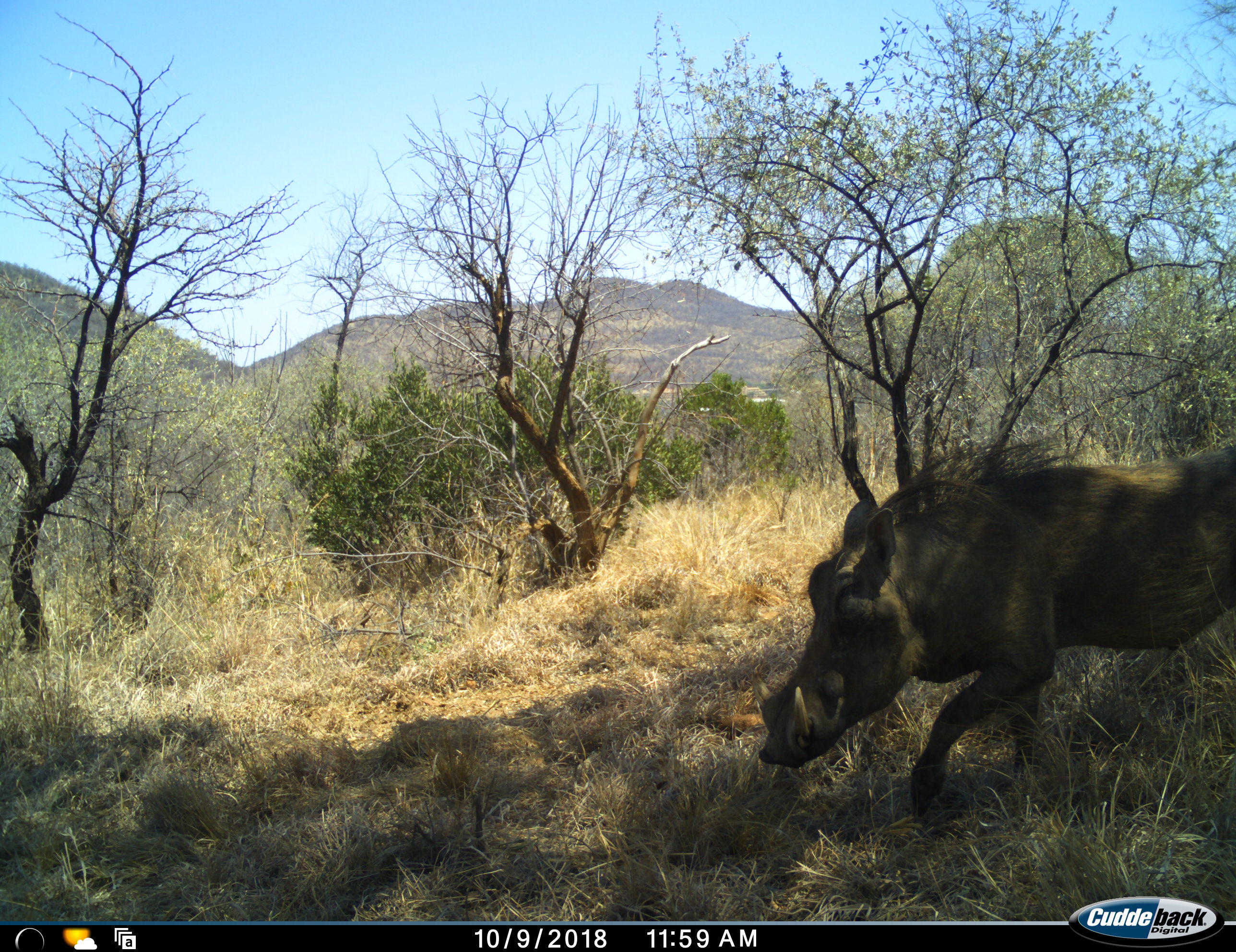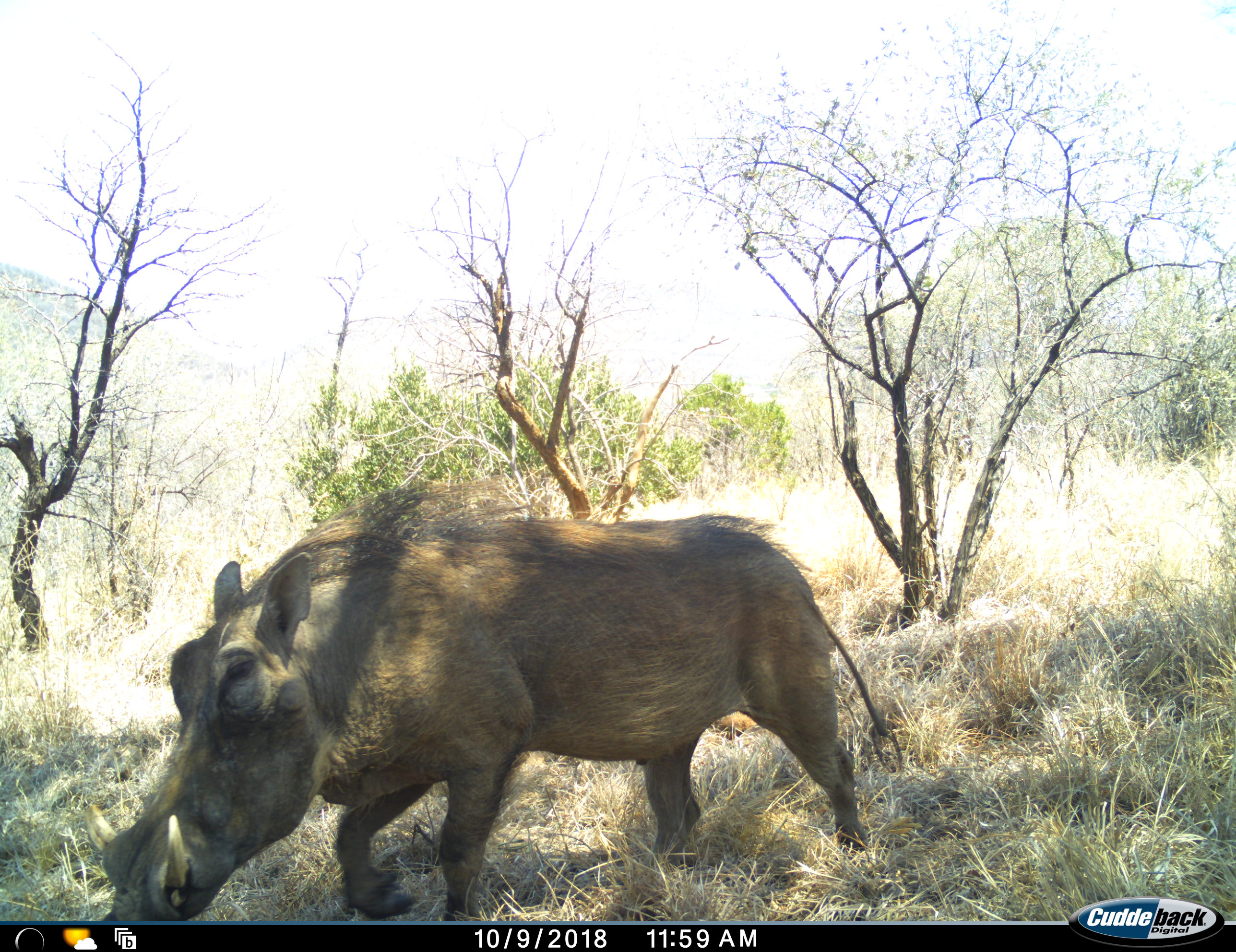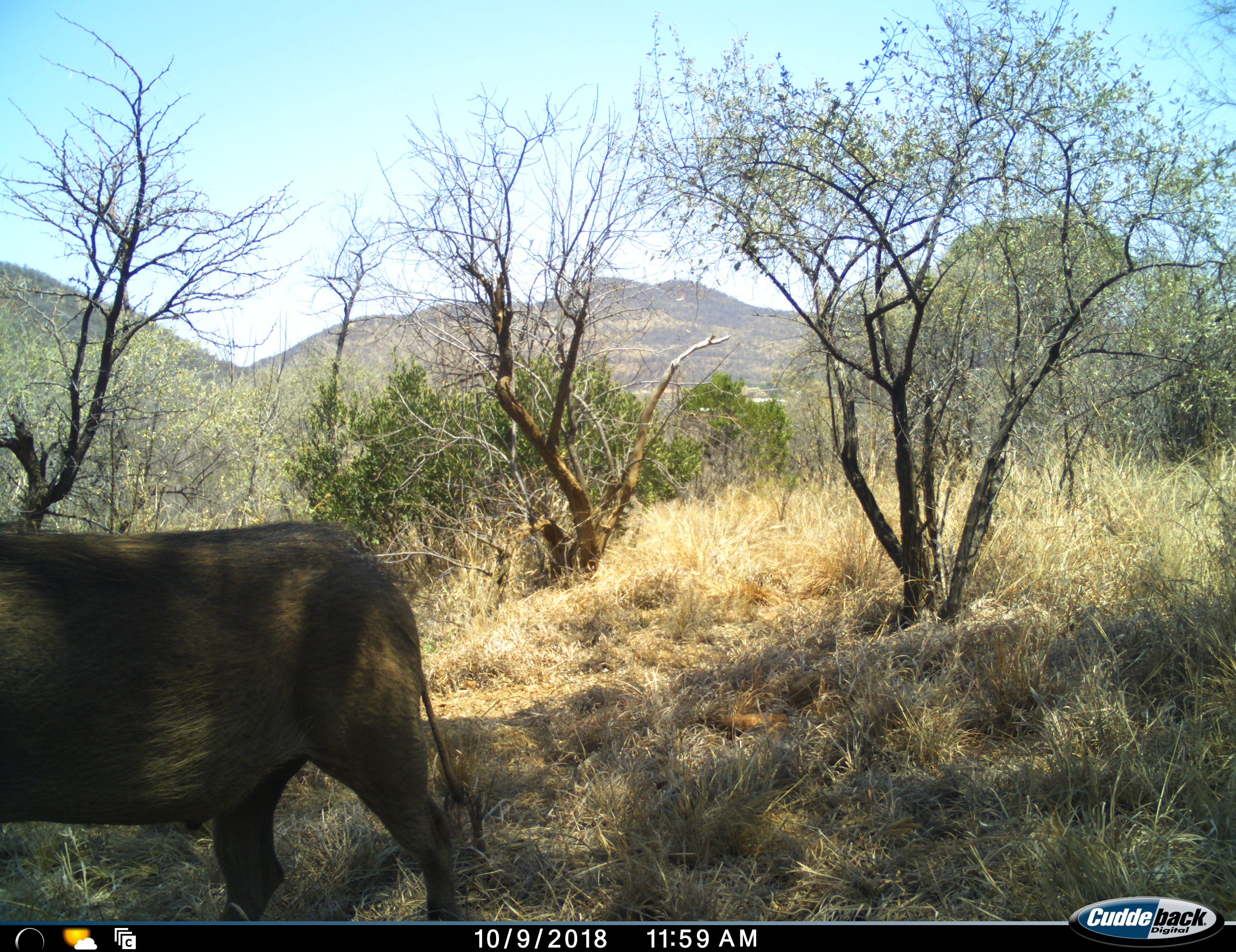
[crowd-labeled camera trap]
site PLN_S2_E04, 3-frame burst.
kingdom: Animalia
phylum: Chordata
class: Mammalia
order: Artiodactyla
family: Suidae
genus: Phacochoerus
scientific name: Phacochoerus africanus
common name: warthog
Warthog (Phacochoerus africanus), count 1. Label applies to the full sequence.